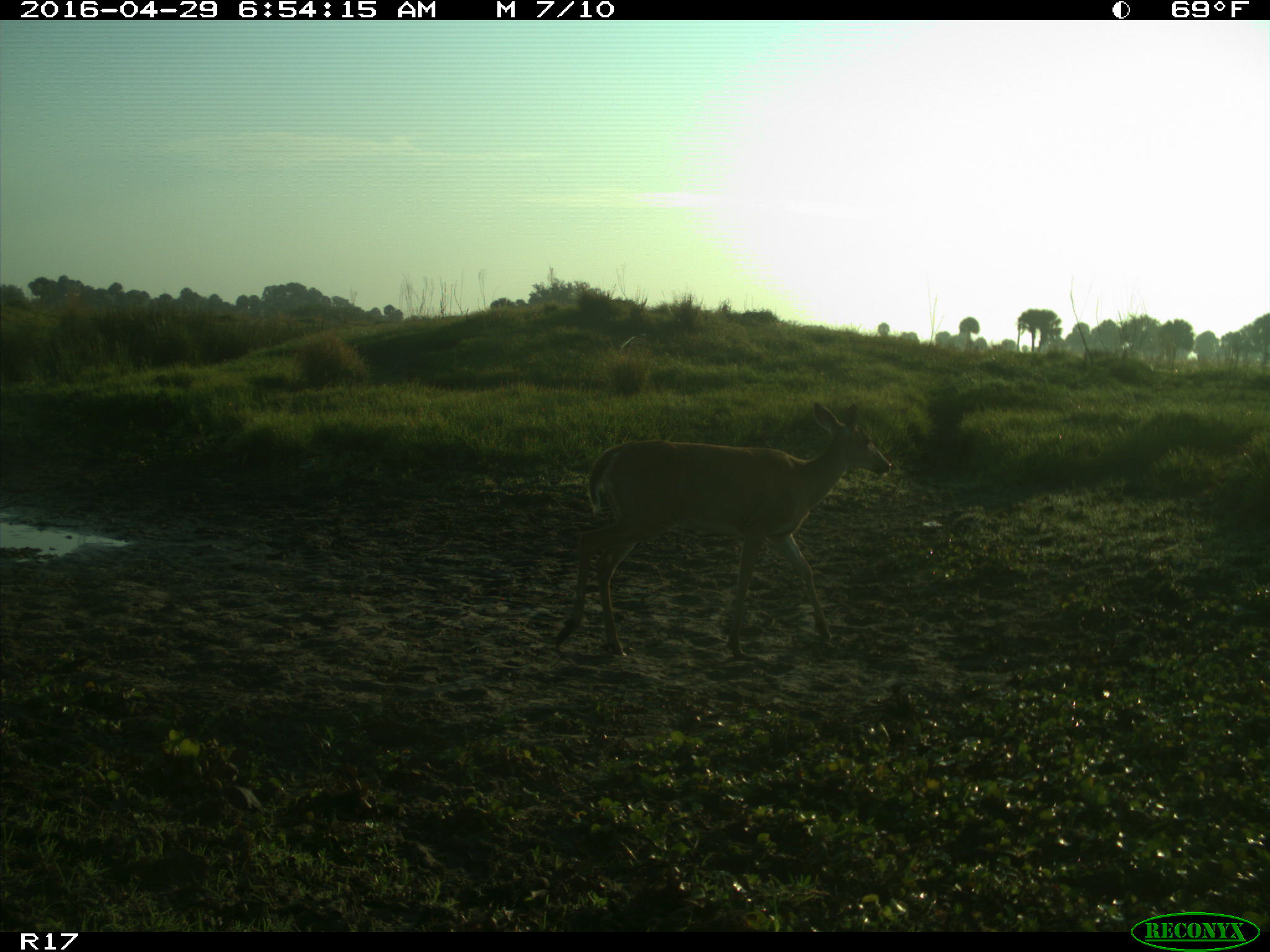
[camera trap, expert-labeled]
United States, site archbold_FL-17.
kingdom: Animalia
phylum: Chordata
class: Mammalia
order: Artiodactyla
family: Cervidae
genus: Odocoileus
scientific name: Odocoileus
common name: deer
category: unidentified deer